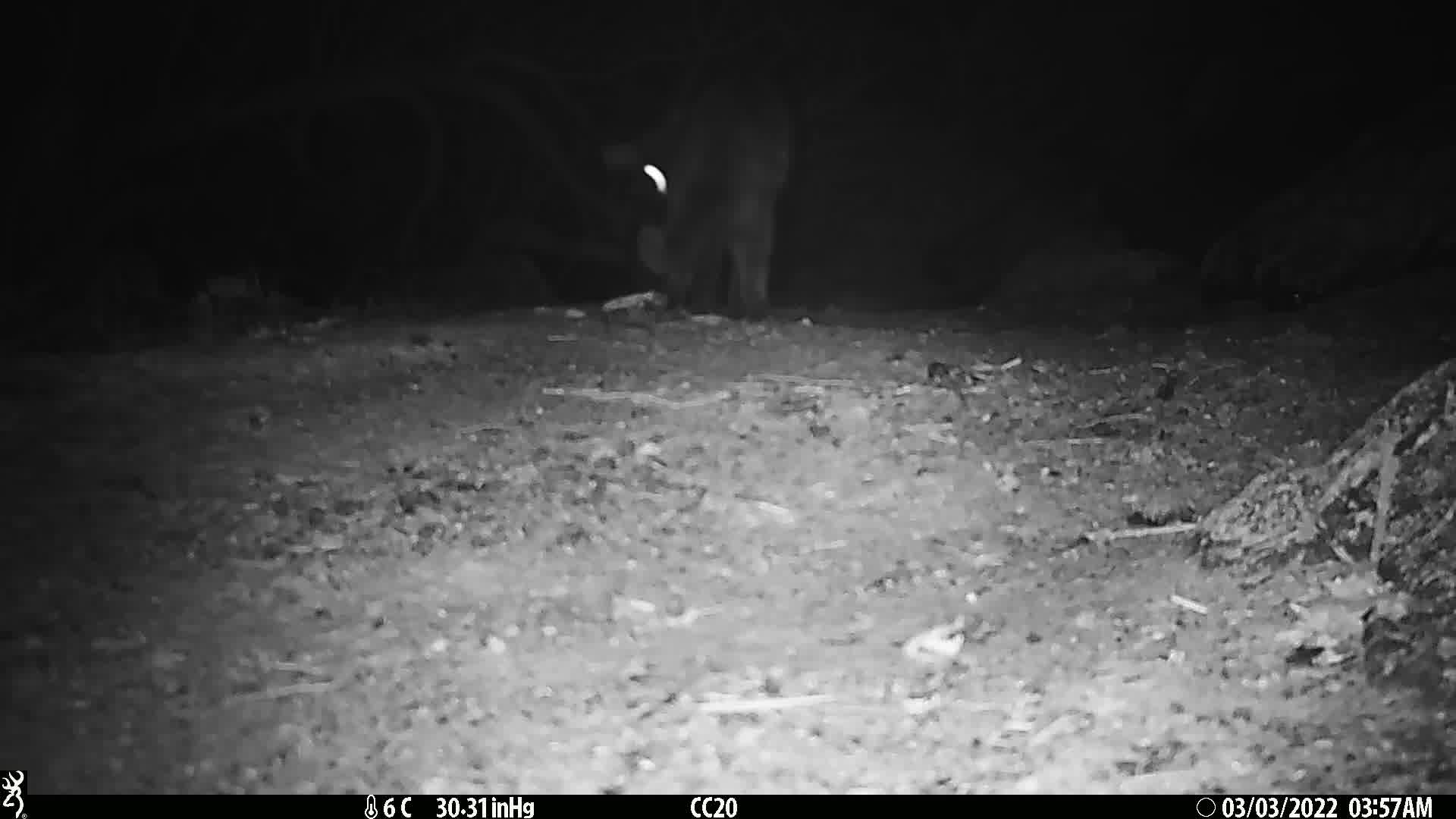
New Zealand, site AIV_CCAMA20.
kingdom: Animalia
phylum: Chordata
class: Mammalia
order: Carnivora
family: Felidae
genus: Felis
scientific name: Felis catus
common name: domestic cat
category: cat